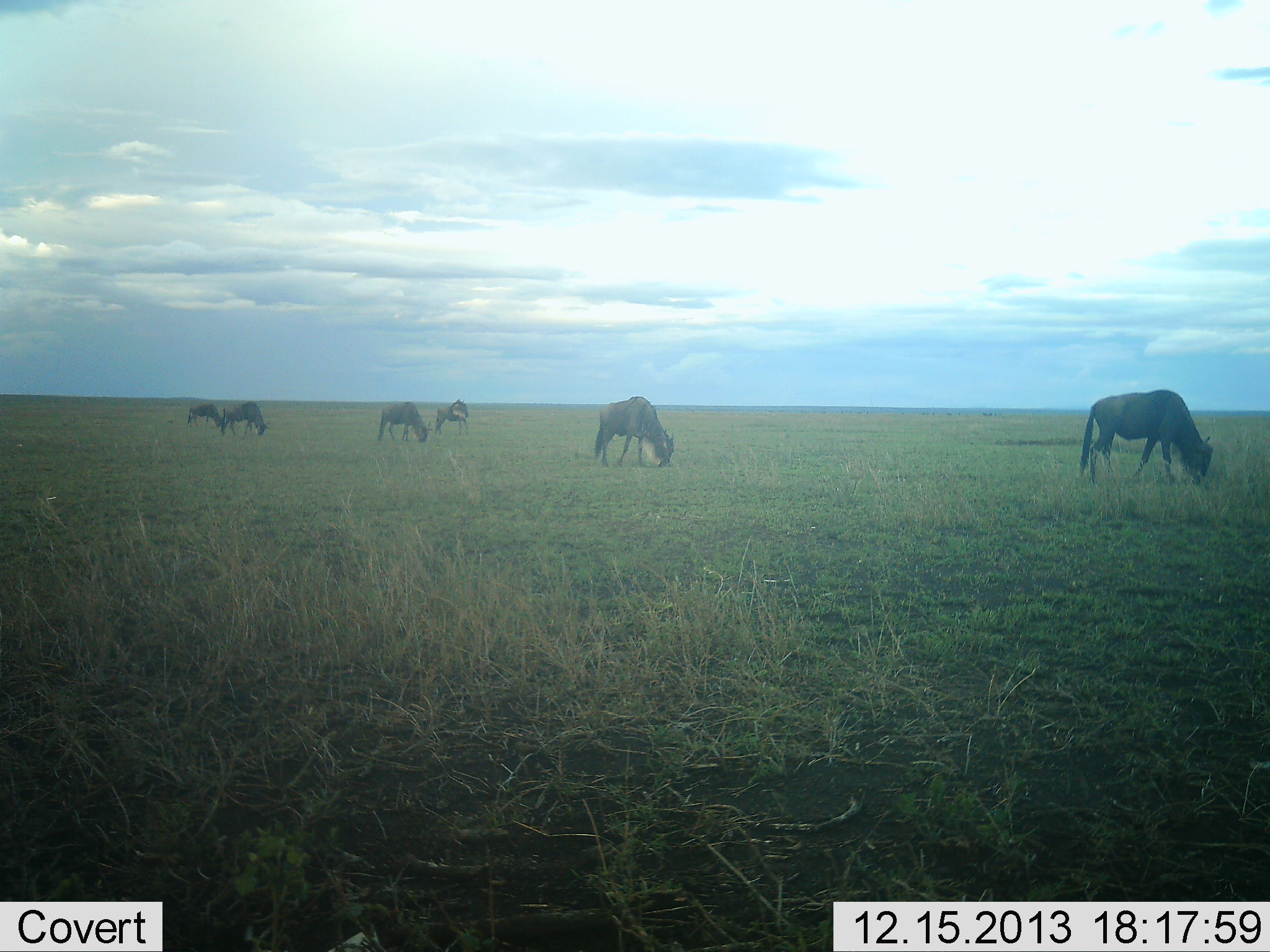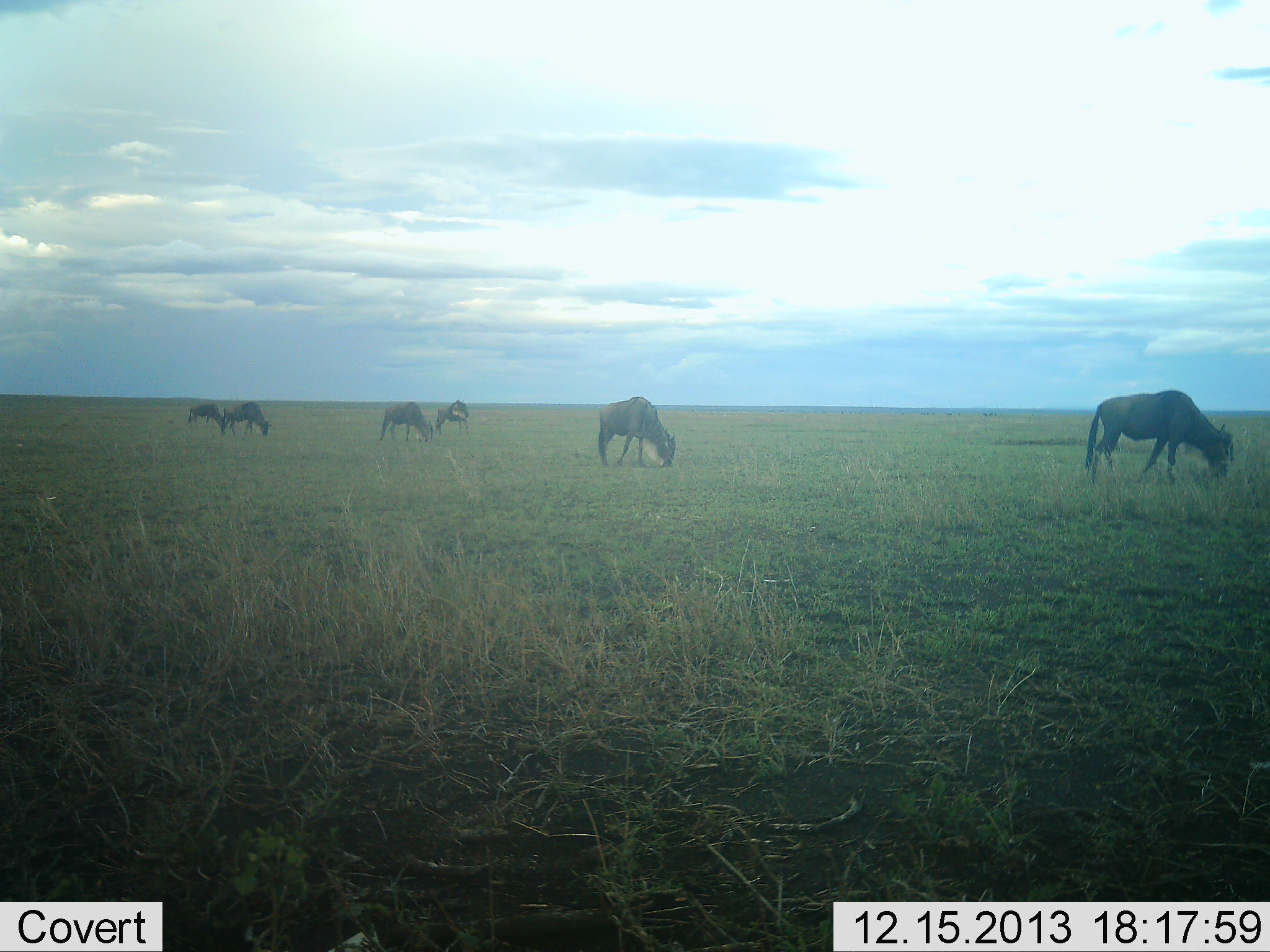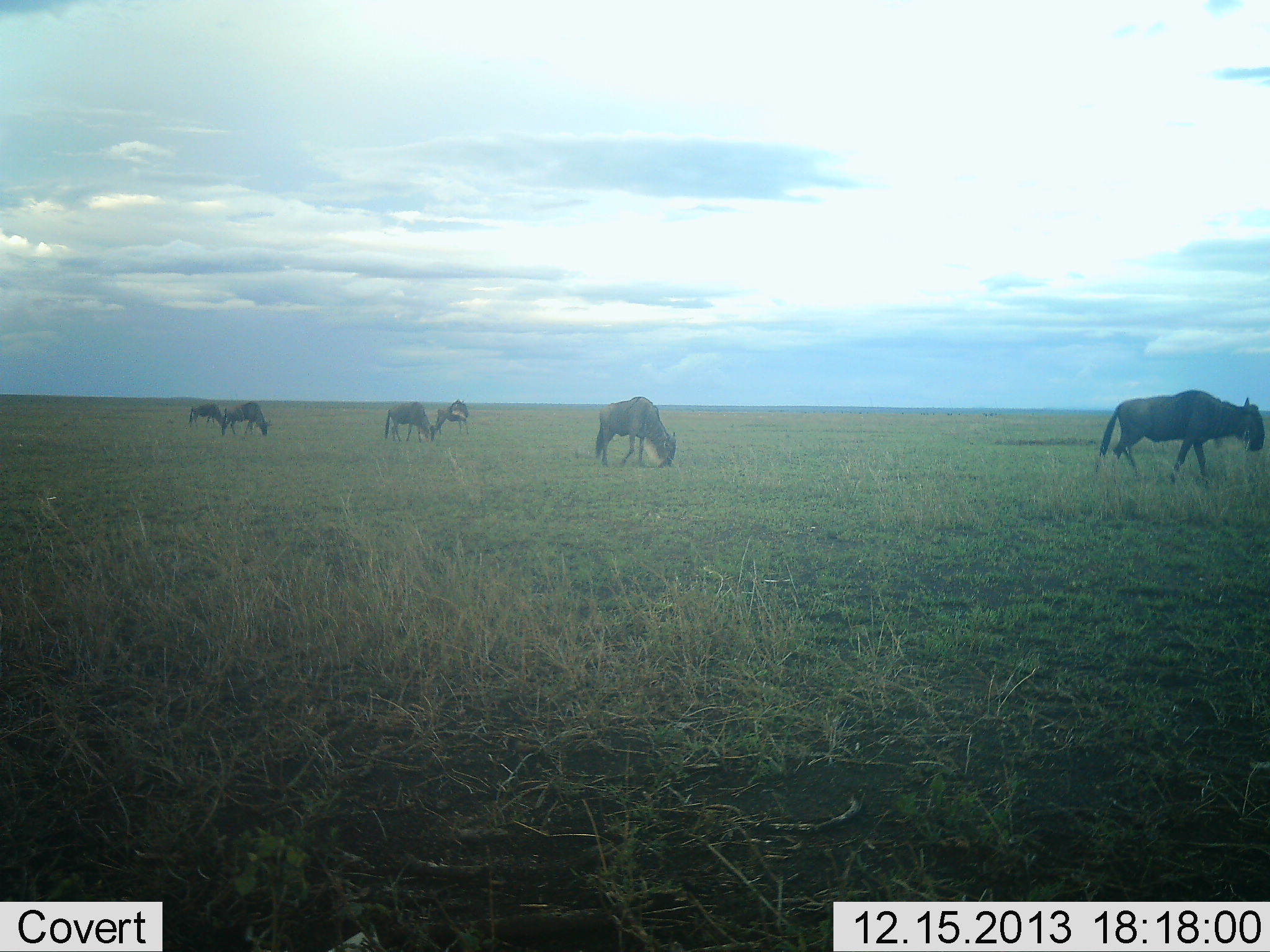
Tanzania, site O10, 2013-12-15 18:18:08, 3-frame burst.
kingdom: Animalia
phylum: Chordata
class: Mammalia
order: Artiodactyla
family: Bovidae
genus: Connochaetes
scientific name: Connochaetes taurinus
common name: blue wildebeest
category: wildebeest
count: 6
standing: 0%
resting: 0%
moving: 20%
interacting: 0%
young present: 0%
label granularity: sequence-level